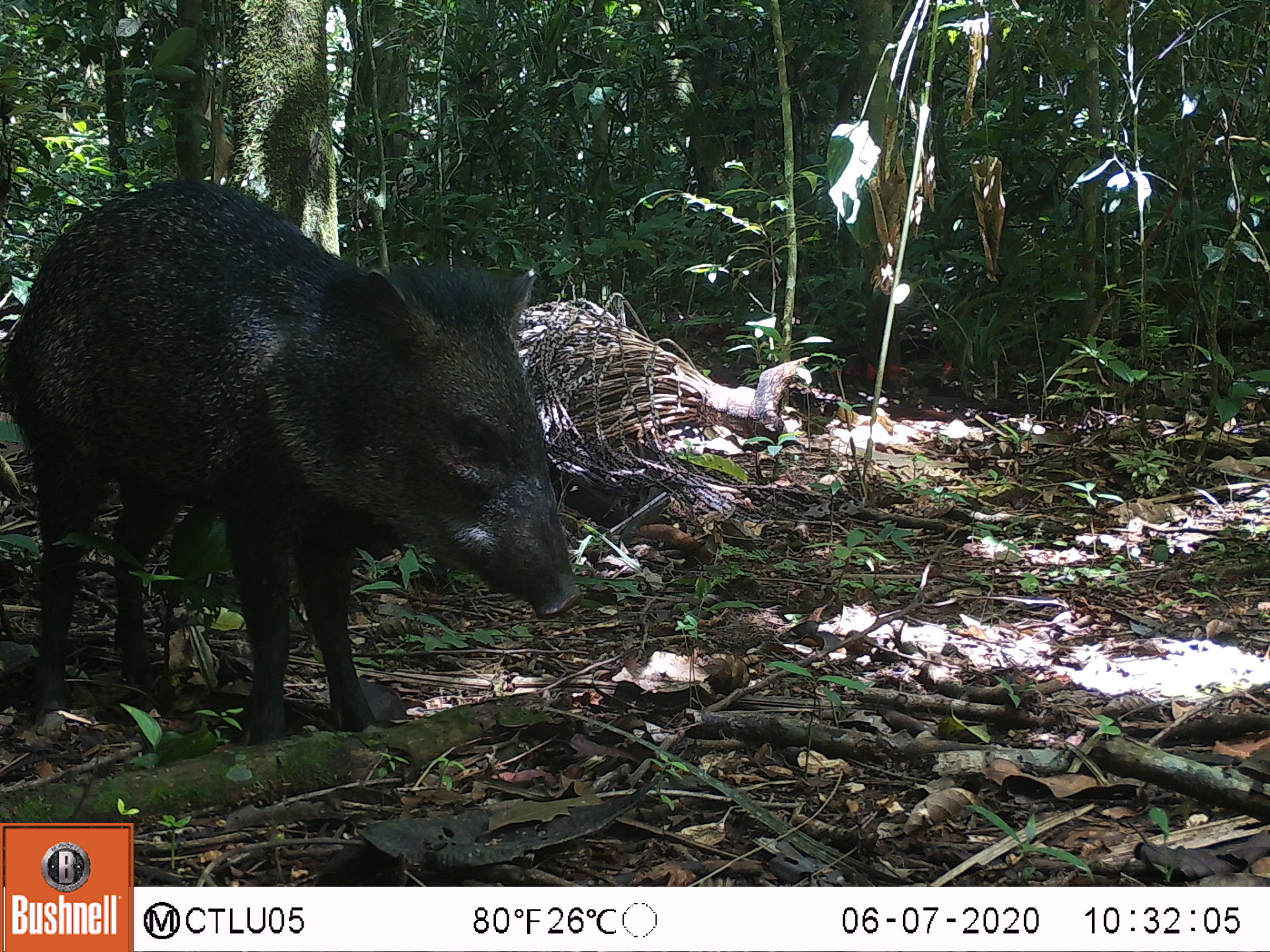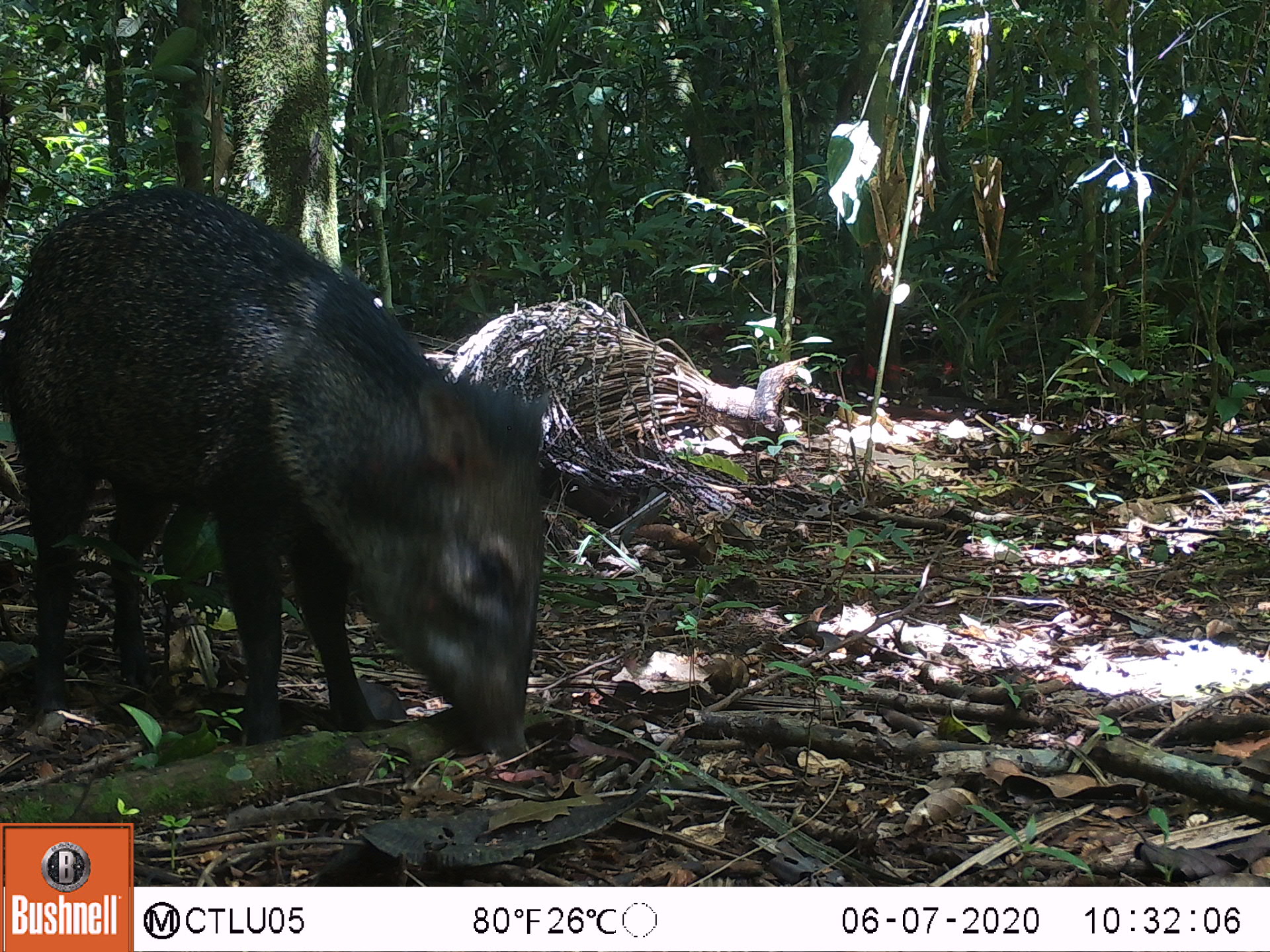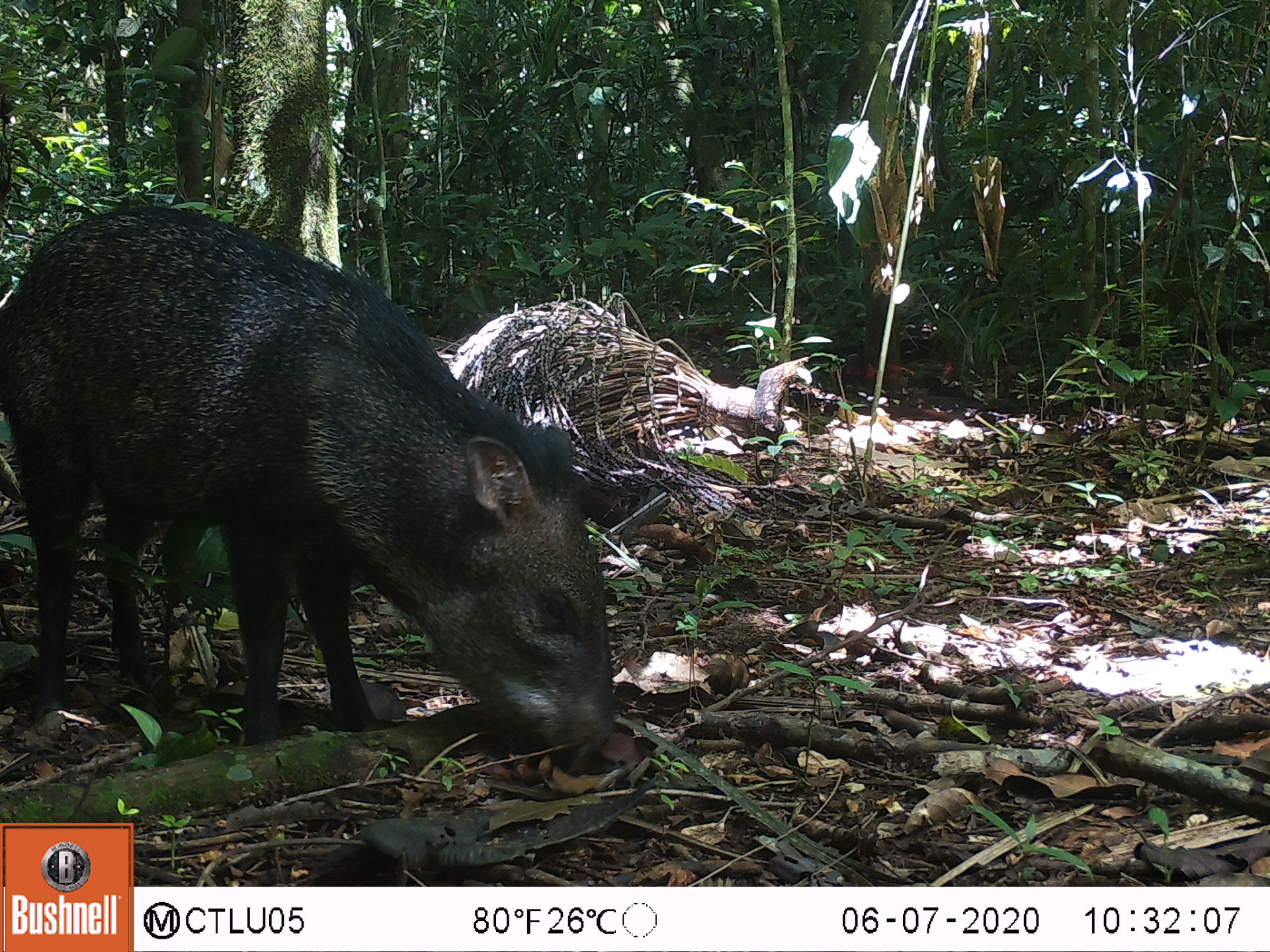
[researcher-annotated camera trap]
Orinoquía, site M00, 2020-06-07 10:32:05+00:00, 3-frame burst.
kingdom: Animalia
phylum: Chordata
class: Mammalia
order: Artiodactyla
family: Tayassuidae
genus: Pecari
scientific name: Pecari tajacu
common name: collared peccary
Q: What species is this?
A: Collared peccary (Pecari tajacu).